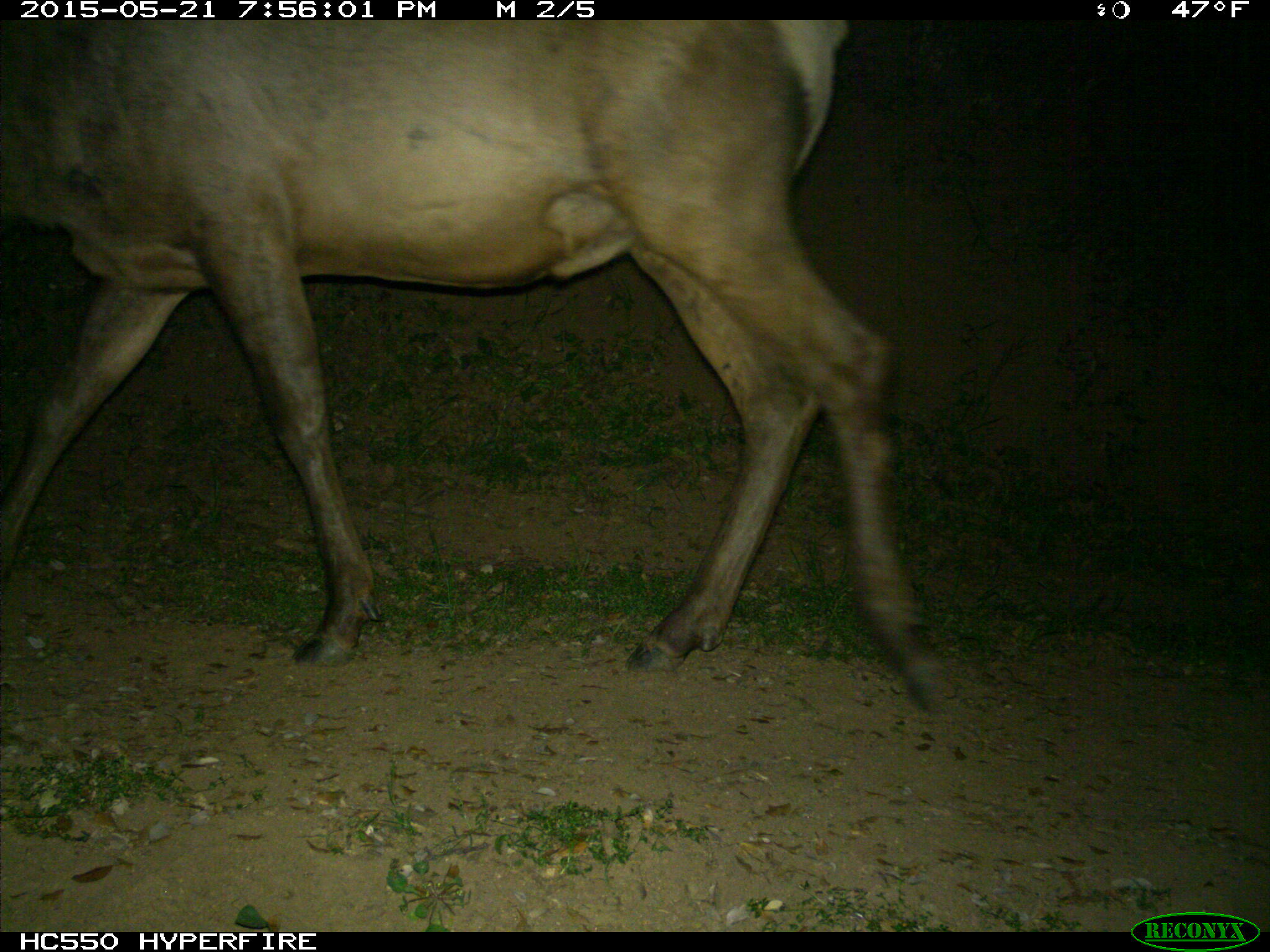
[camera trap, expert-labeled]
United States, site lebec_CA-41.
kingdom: Animalia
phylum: Chordata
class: Mammalia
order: Artiodactyla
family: Cervidae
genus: Cervus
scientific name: Cervus canadensis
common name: elk